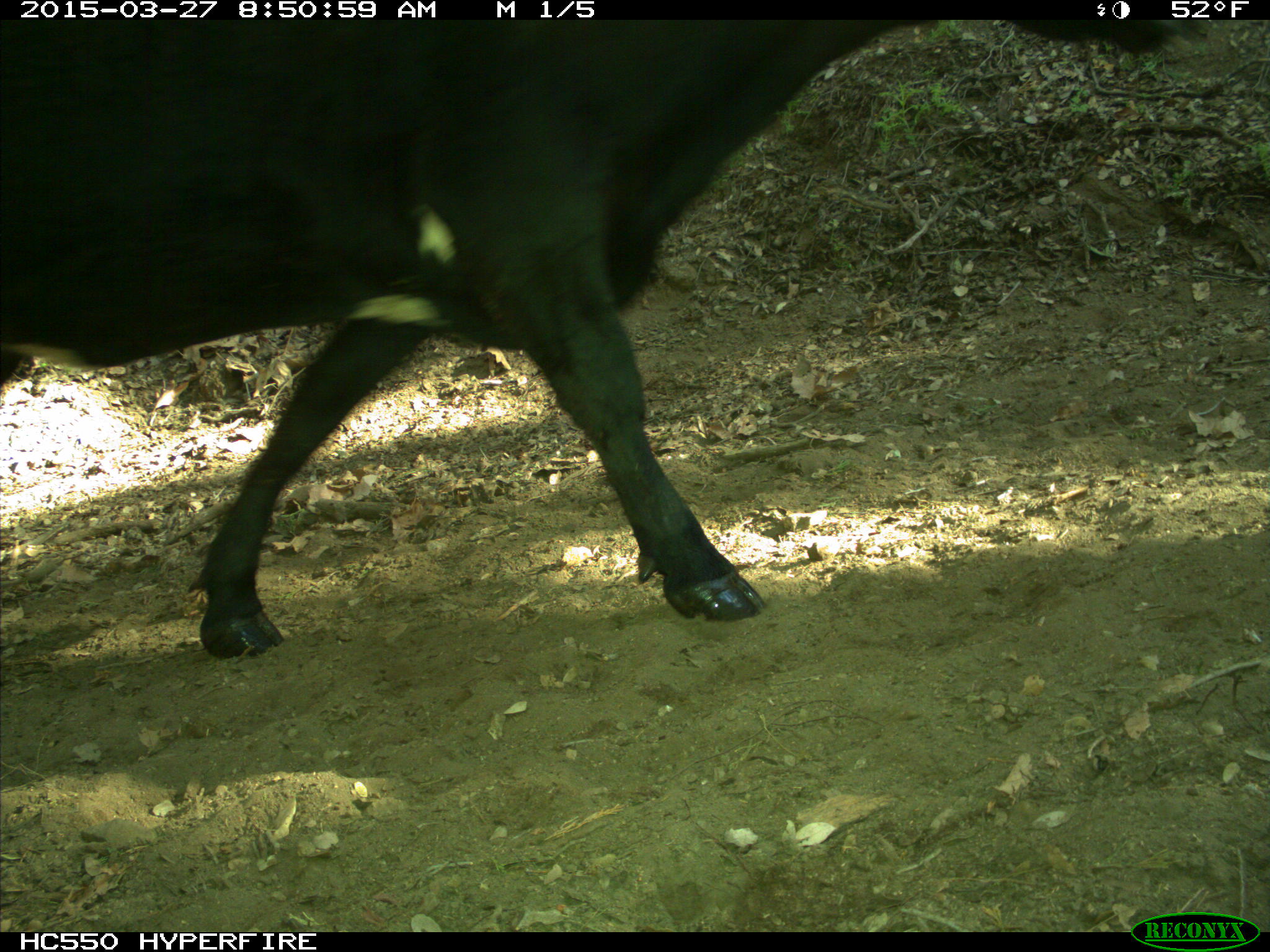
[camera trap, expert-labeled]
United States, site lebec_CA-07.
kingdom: Animalia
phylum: Chordata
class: Mammalia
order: Artiodactyla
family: Bovidae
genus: Bos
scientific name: Bos taurus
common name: domestic cow